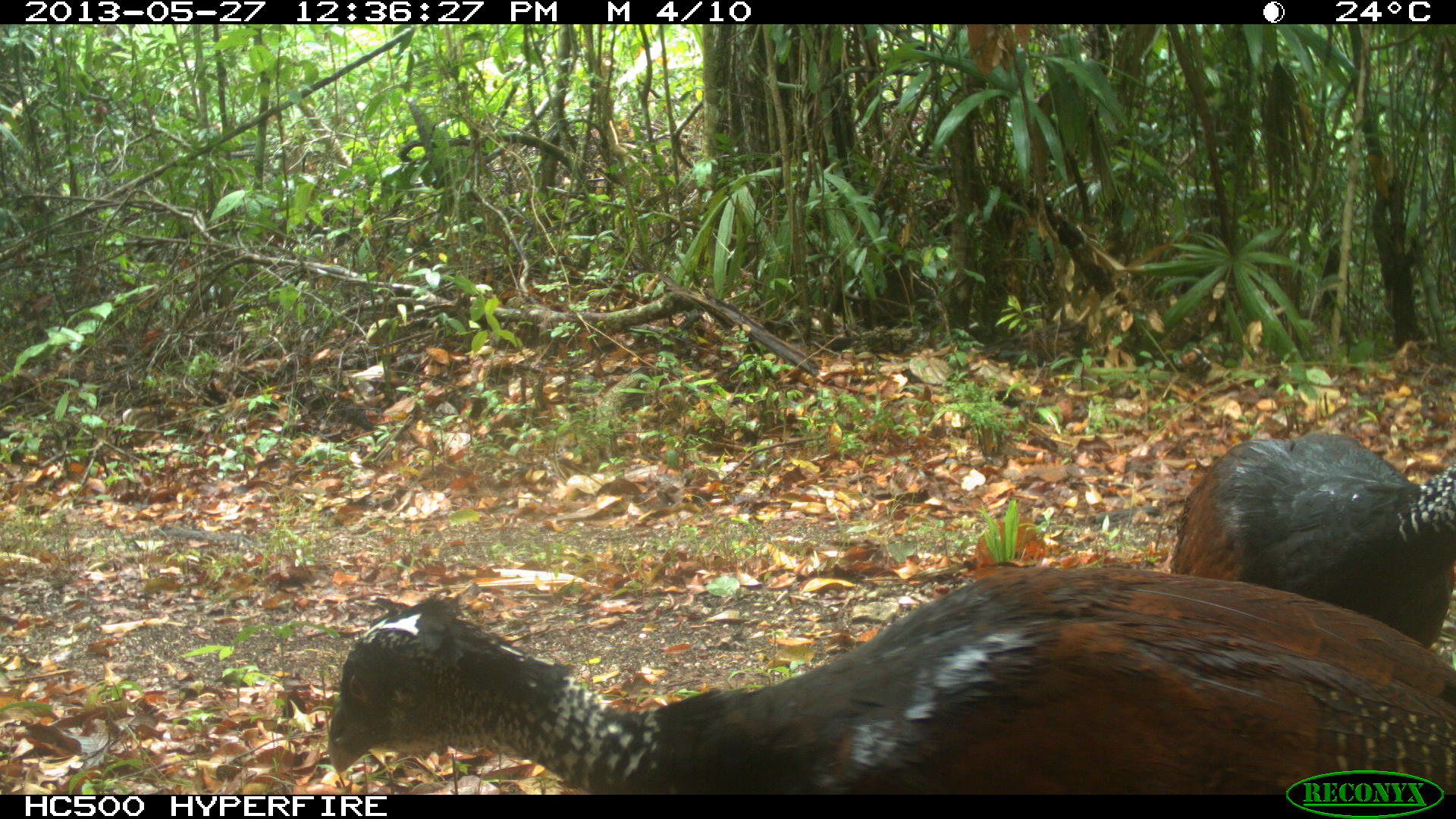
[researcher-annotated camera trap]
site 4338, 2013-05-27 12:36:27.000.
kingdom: Animalia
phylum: Chordata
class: Aves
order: Galliformes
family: Cracidae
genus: Crax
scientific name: Crax rubra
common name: great curassow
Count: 2.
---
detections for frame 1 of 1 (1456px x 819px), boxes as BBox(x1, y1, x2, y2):
crax rubra: BBox(326, 567, 1455, 794); BBox(1167, 430, 1453, 647)